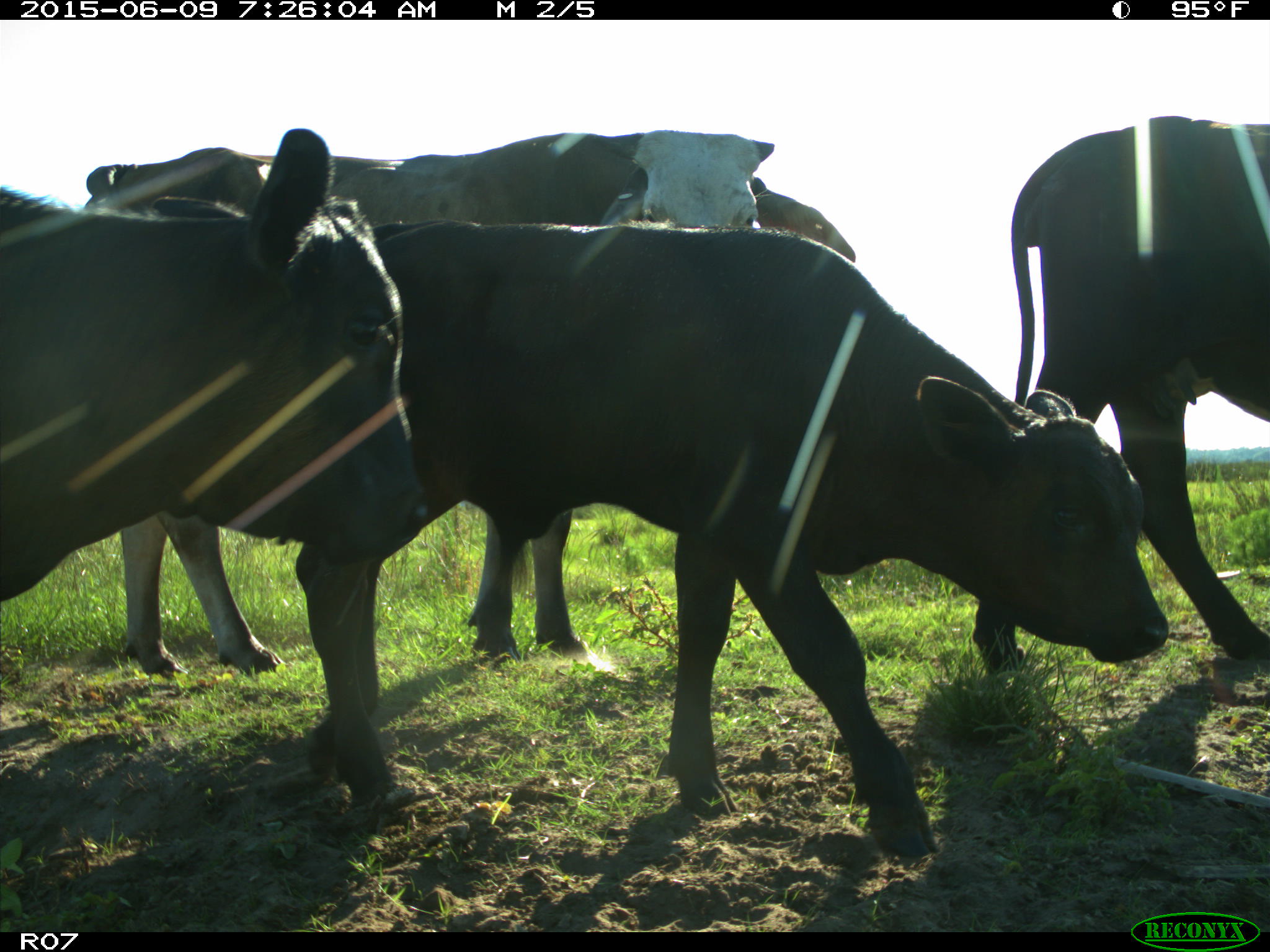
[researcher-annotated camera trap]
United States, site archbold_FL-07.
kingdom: Animalia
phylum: Chordata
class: Mammalia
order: Artiodactyla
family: Bovidae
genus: Bos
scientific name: Bos taurus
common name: domestic cow